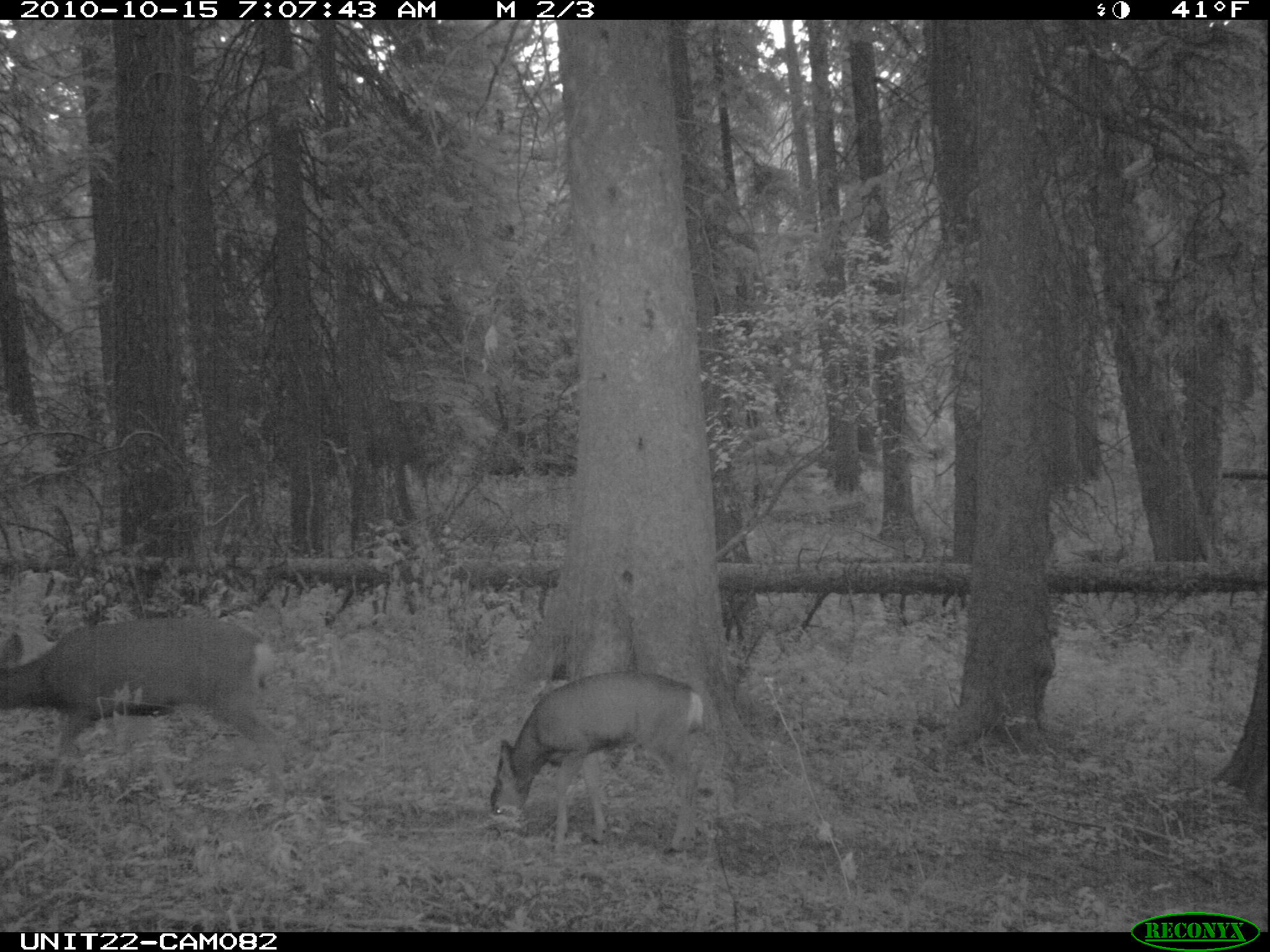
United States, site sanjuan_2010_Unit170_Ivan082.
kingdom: Animalia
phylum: Chordata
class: Mammalia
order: Artiodactyla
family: Cervidae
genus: Odocoileus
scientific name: Odocoileus hemionus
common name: mule deer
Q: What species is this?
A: Odocoileus hemionus (mule deer).